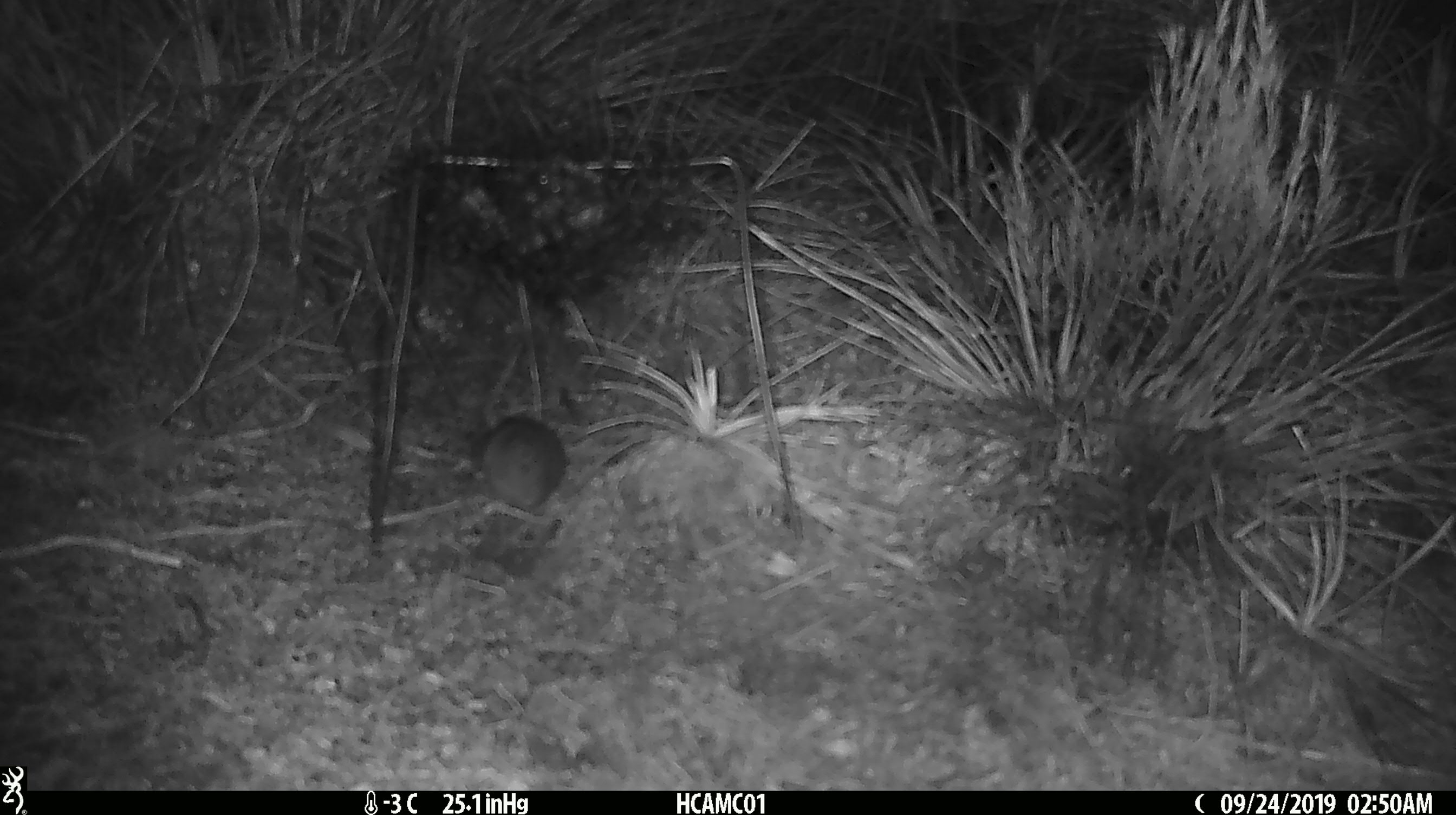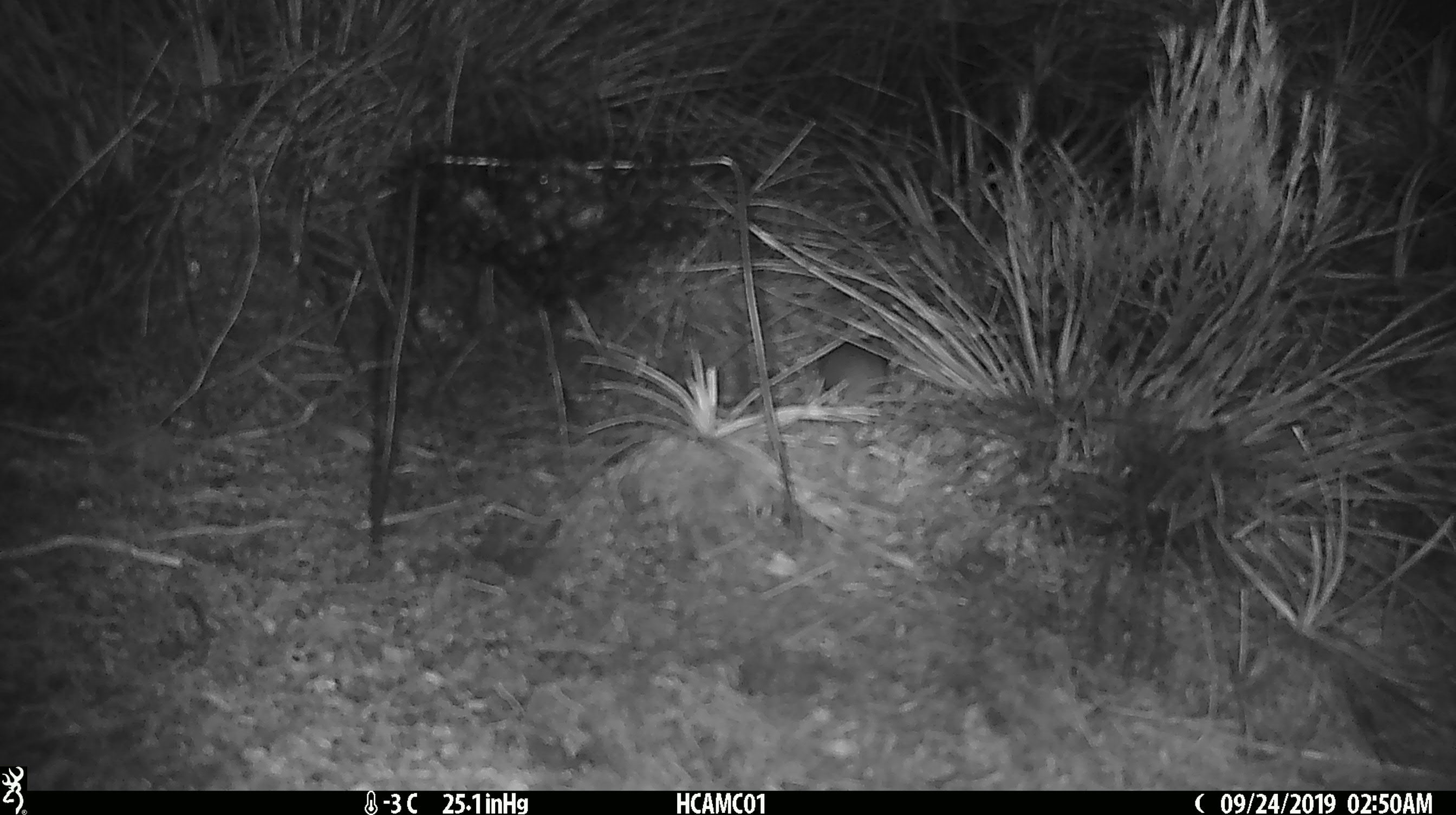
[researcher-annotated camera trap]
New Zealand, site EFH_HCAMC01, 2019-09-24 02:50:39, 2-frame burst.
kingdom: Animalia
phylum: Chordata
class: Mammalia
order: Rodentia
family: Muridae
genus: Mus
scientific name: Mus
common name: mouse